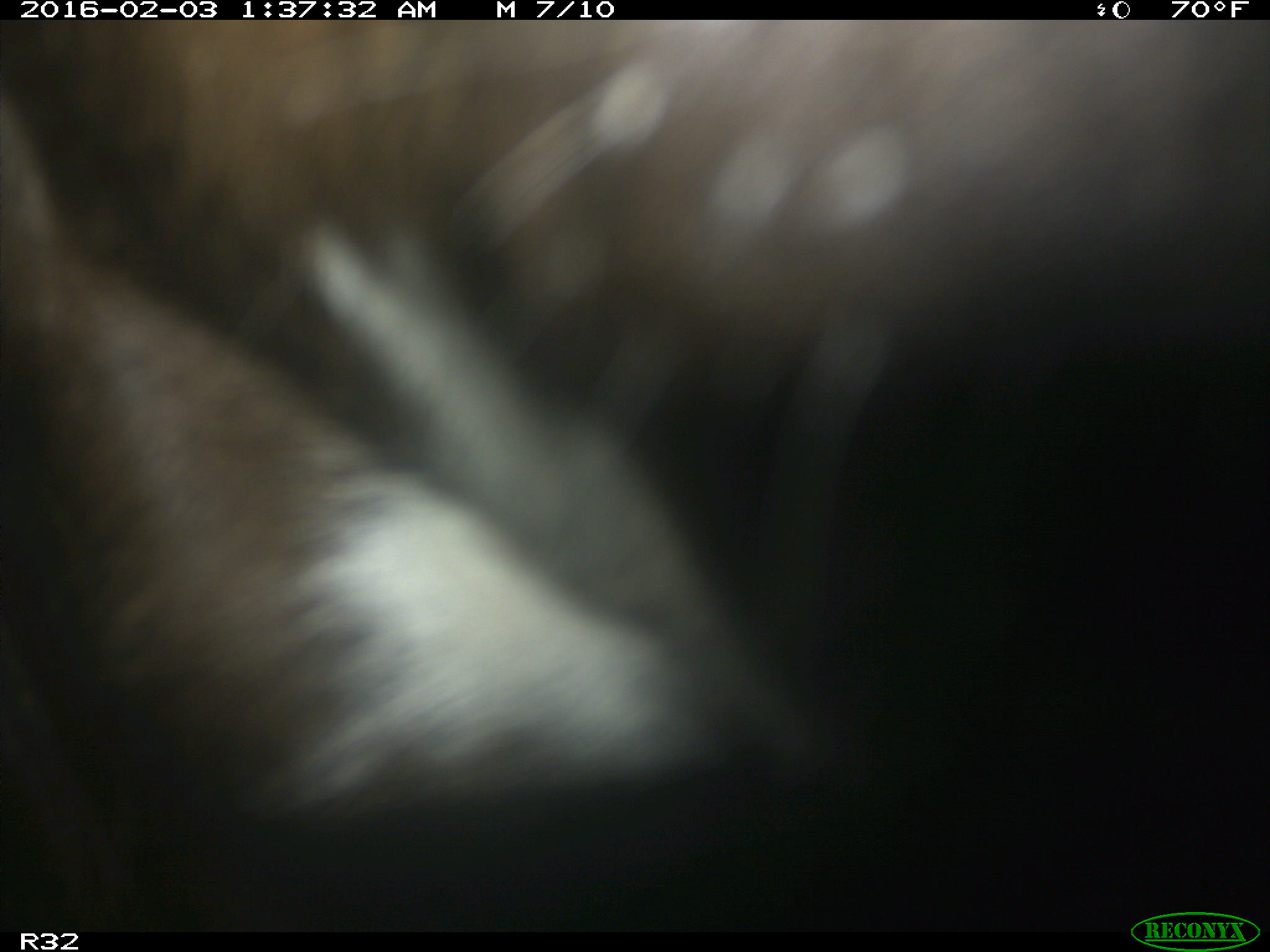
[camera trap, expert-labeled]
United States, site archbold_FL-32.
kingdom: Animalia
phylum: Chordata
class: Mammalia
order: Artiodactyla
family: Bovidae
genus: Bos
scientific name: Bos taurus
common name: domestic cow